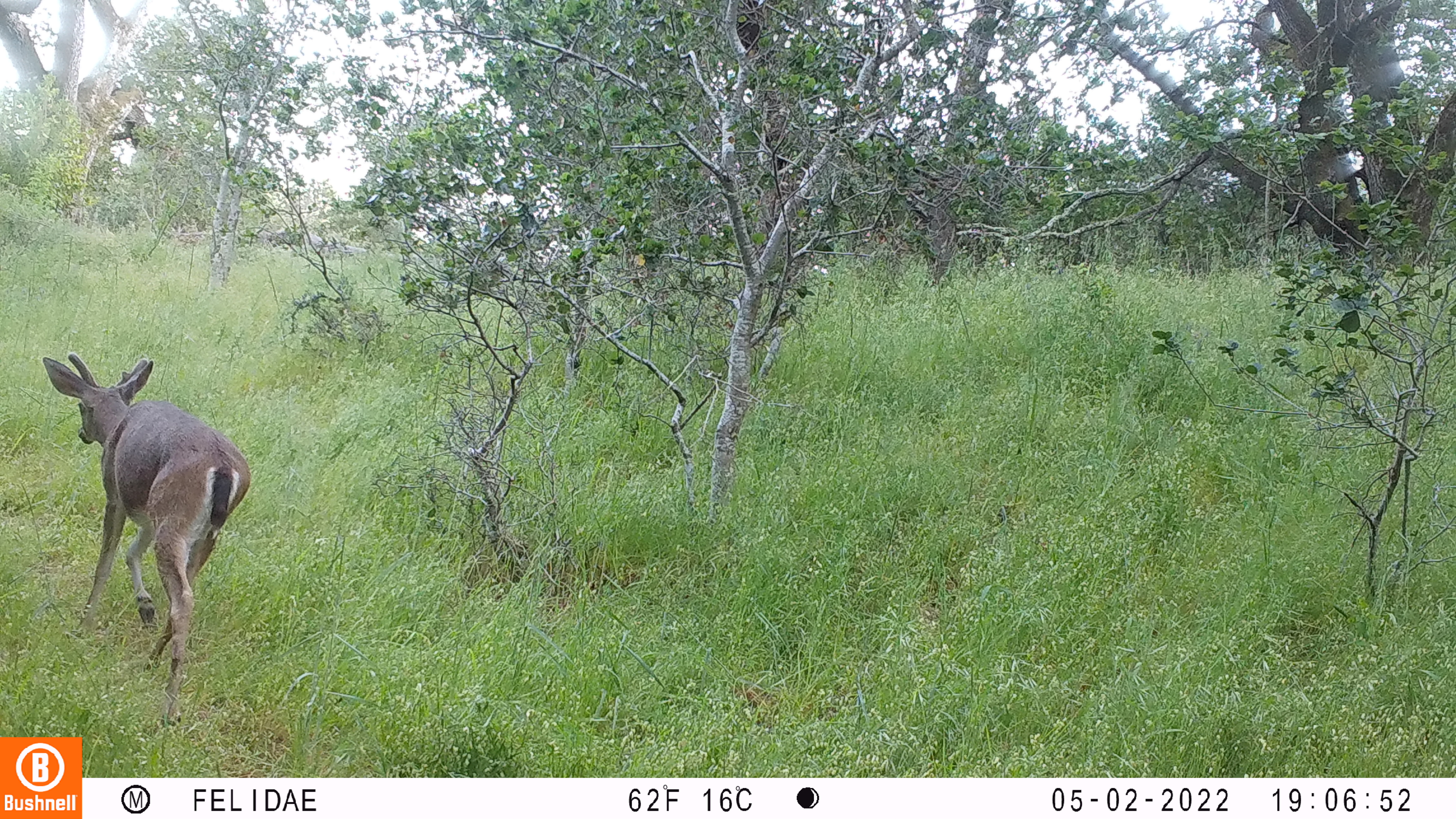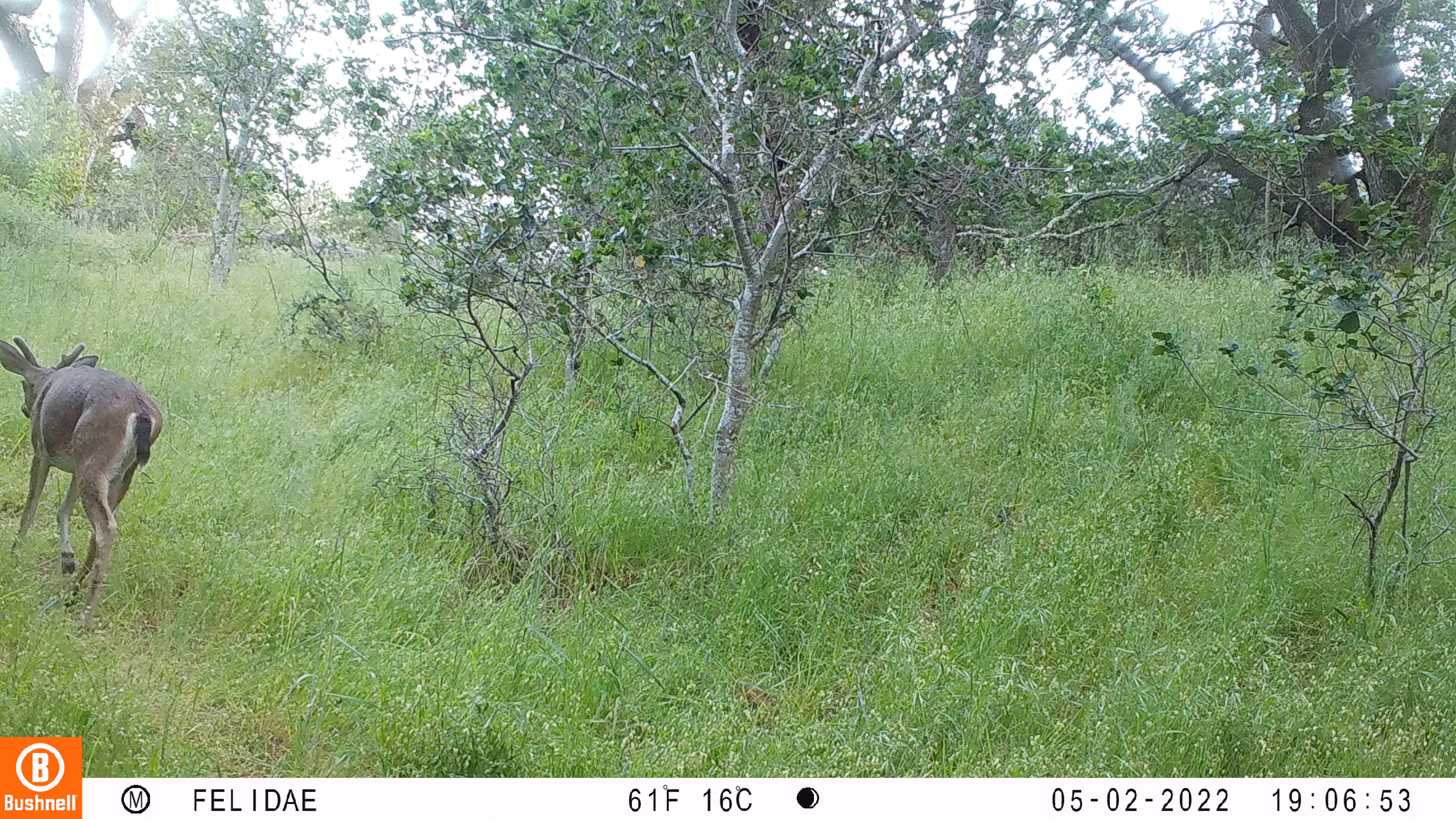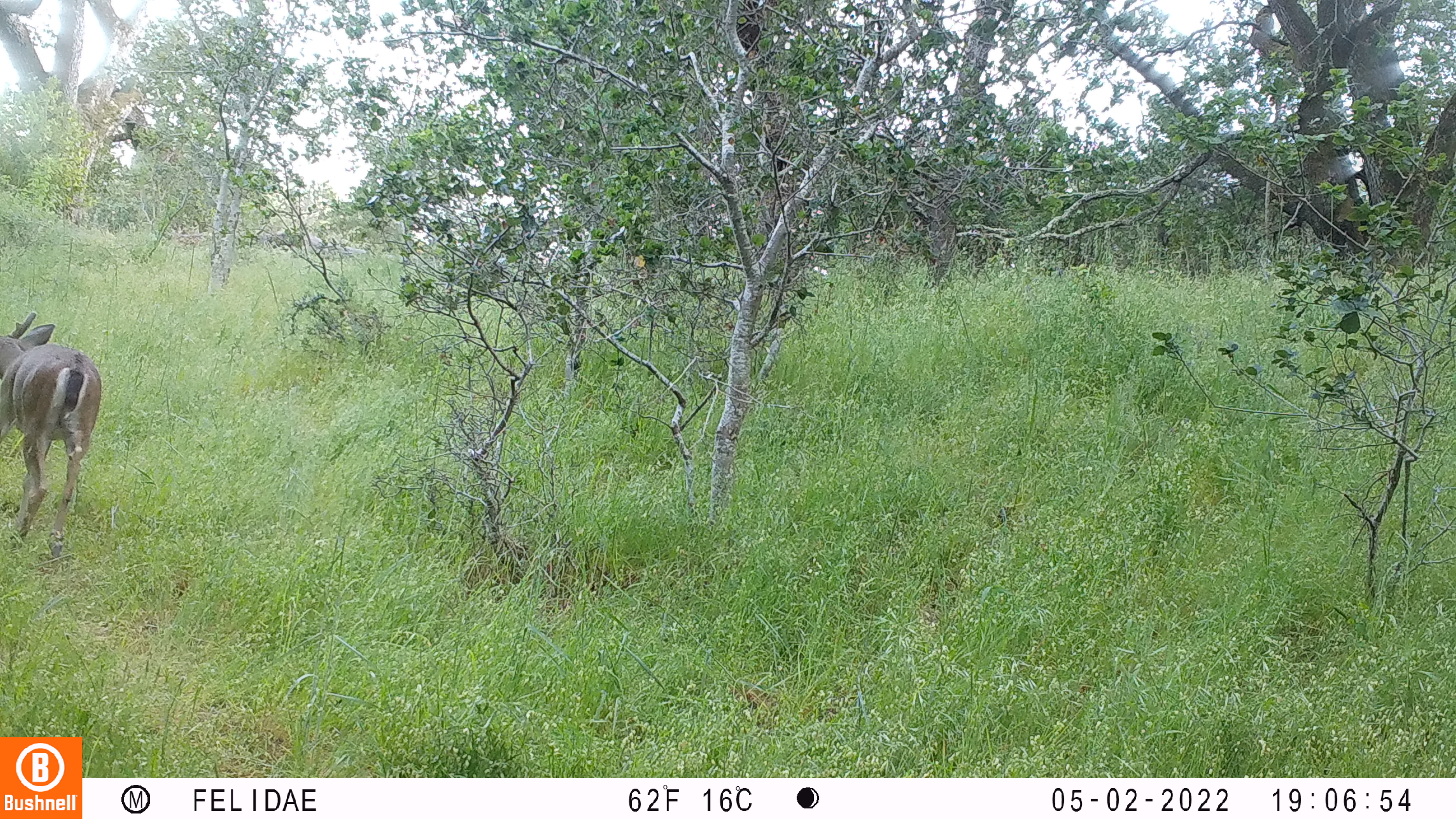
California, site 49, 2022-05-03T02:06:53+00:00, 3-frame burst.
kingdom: Animalia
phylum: Chordata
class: Mammalia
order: Artiodactyla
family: Cervidae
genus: Odocoileus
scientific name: Odocoileus hemionus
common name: mule deer